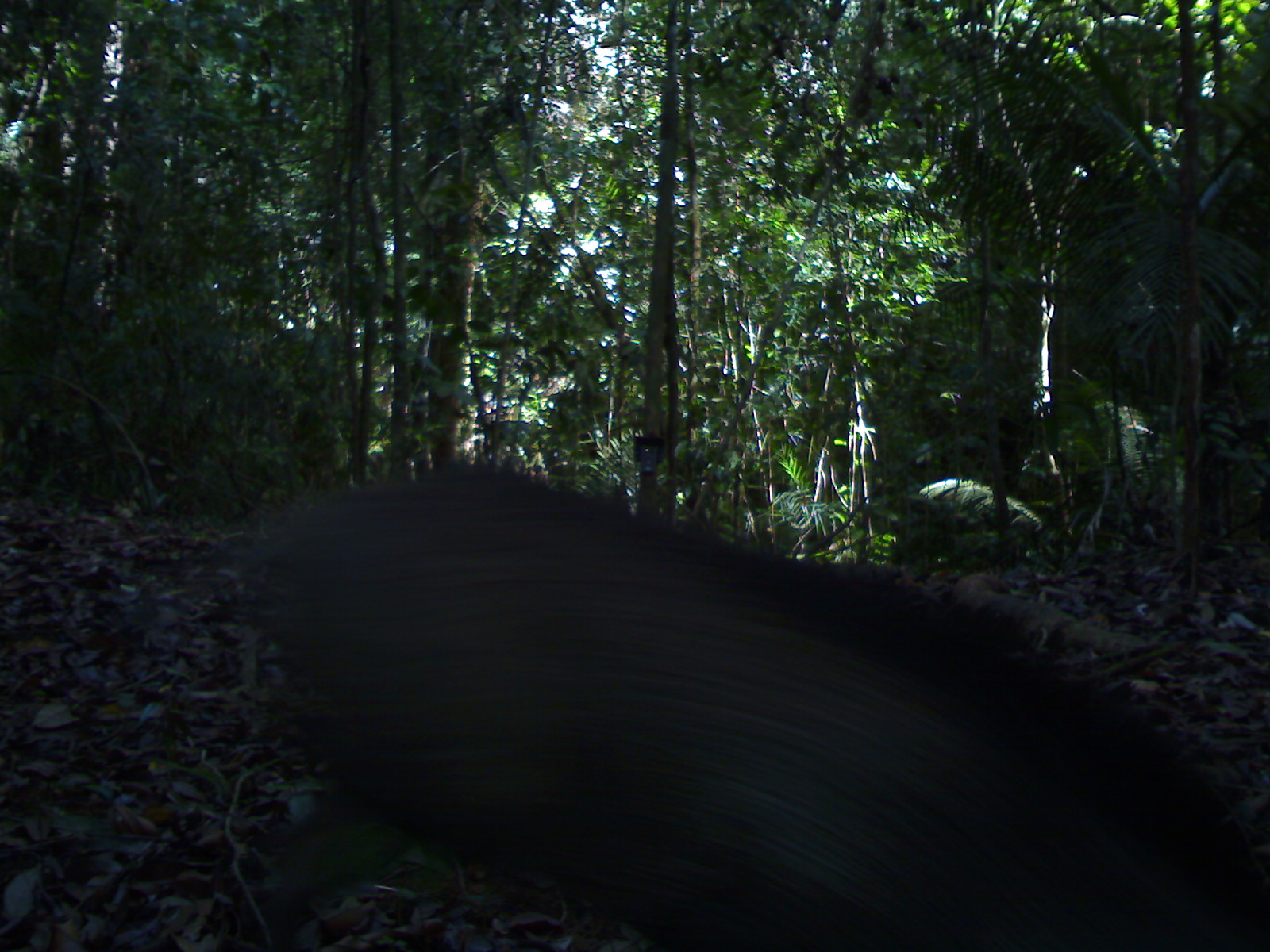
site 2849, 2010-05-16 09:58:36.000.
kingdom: Animalia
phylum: Chordata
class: Mammalia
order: Artiodactyla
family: Suidae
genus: Sus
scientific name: Sus scrofa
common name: wild boar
Sus scrofa (wild boar), count 1.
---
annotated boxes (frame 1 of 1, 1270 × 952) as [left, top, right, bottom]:
sus scrofa: [228, 466, 1265, 947]